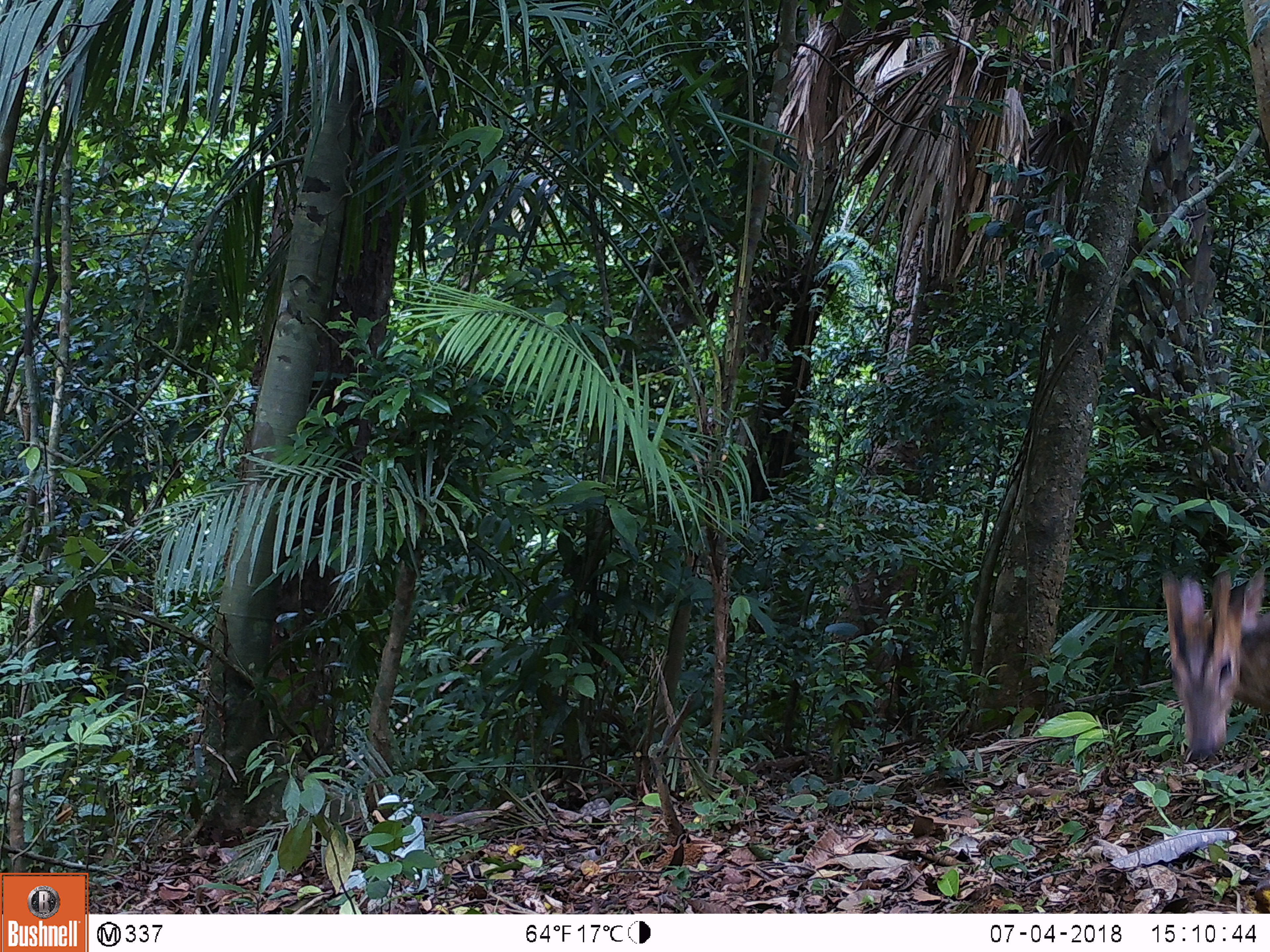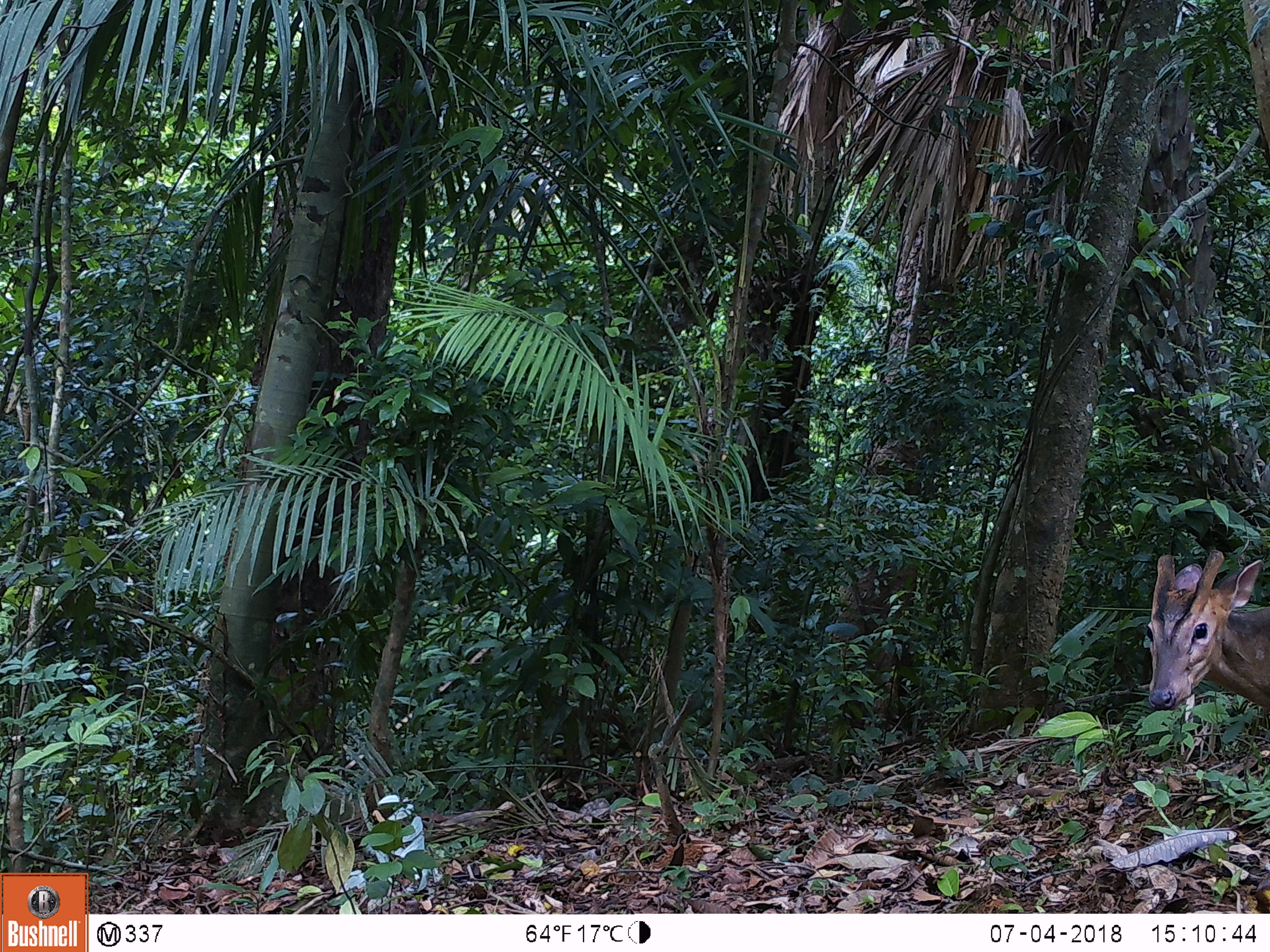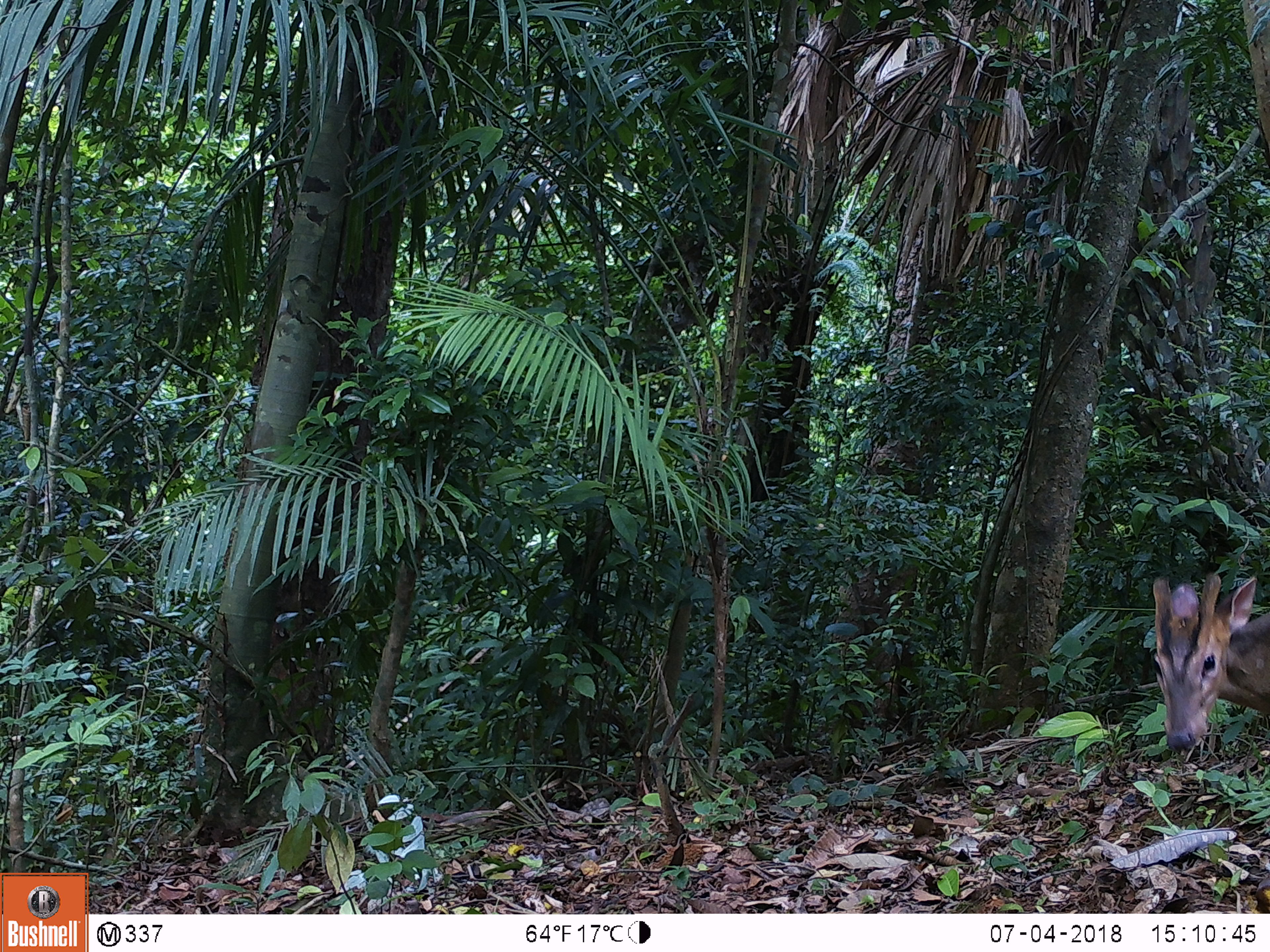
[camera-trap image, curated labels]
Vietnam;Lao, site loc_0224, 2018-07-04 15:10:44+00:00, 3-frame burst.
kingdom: Animalia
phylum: Chordata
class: Mammalia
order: Artiodactyla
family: Cervidae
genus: Muntiacus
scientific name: Muntiacus vuquangensis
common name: large-antlered muntjac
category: large antlered muntjac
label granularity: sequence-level